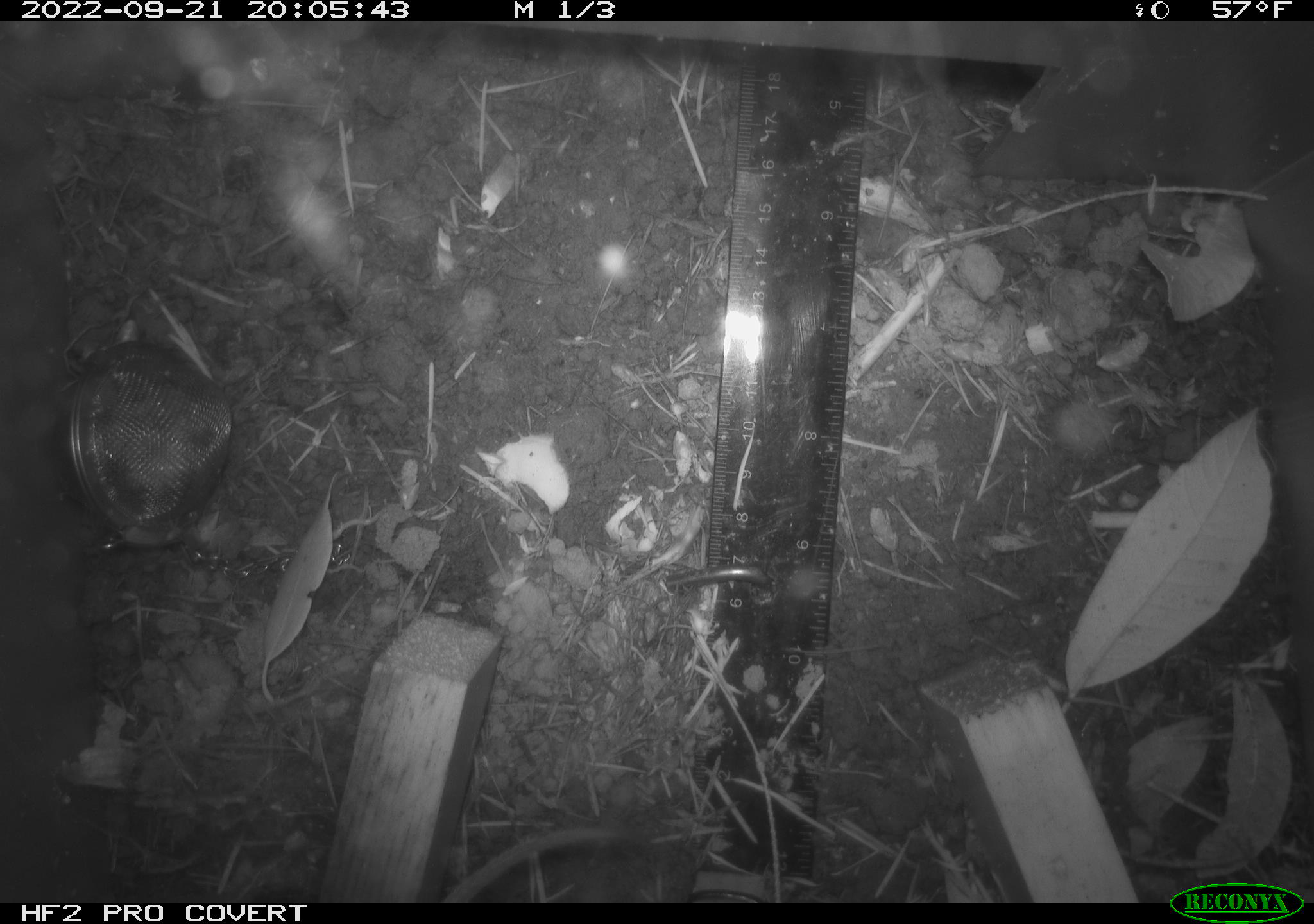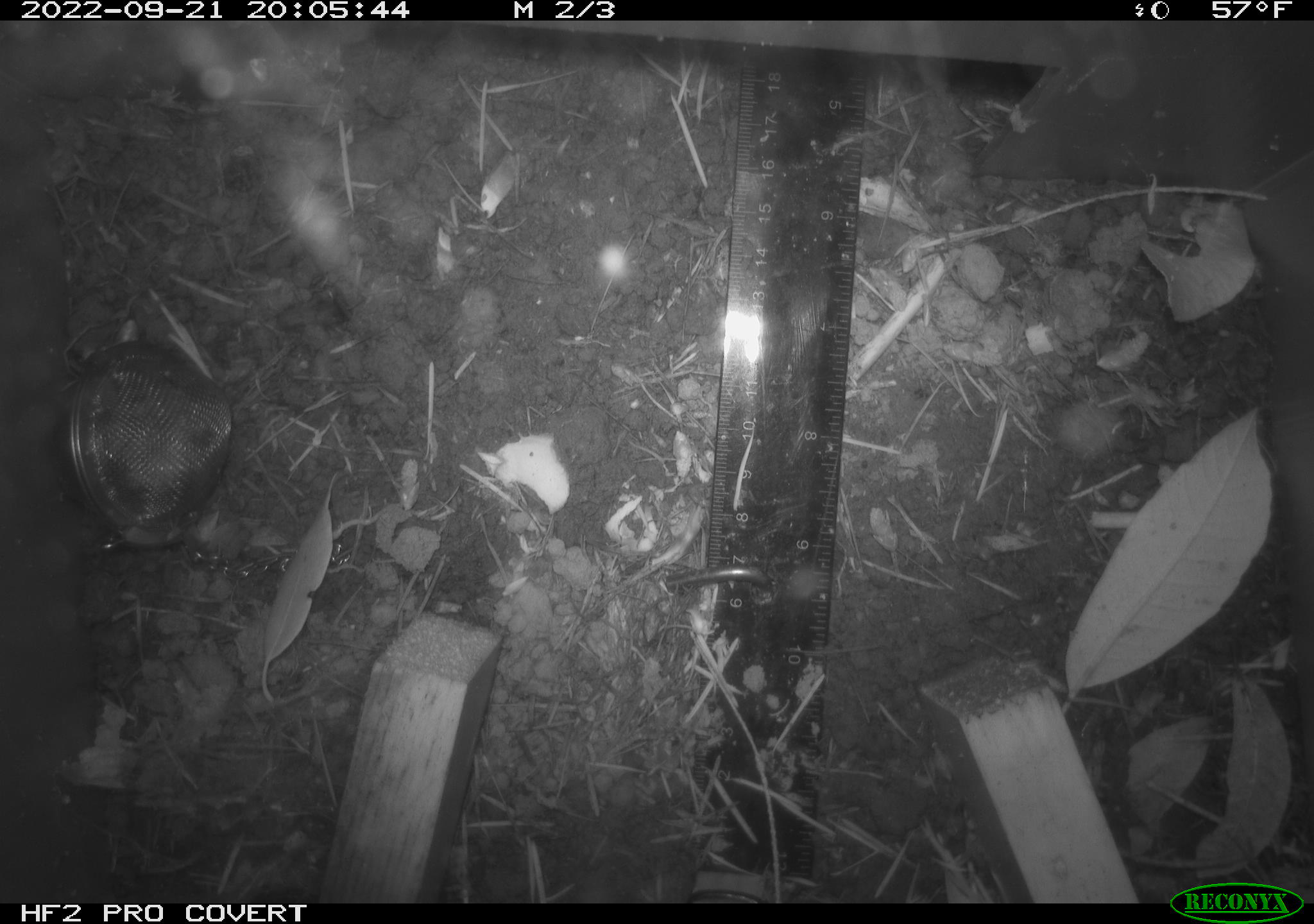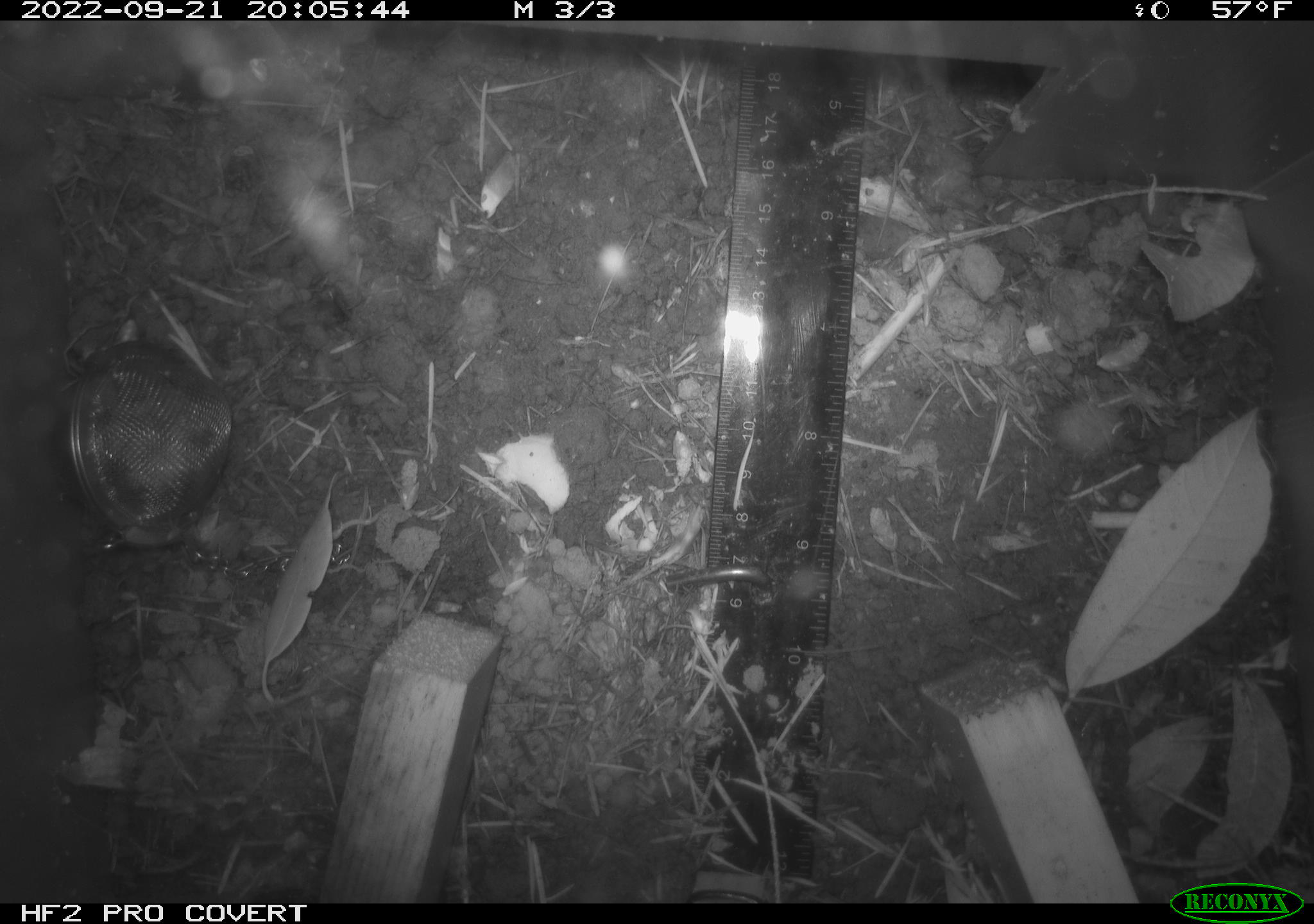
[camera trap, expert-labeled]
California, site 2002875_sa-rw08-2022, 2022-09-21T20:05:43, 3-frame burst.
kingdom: Animalia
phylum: Chordata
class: Mammalia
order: Rodentia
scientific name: Rodentia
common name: mouse species